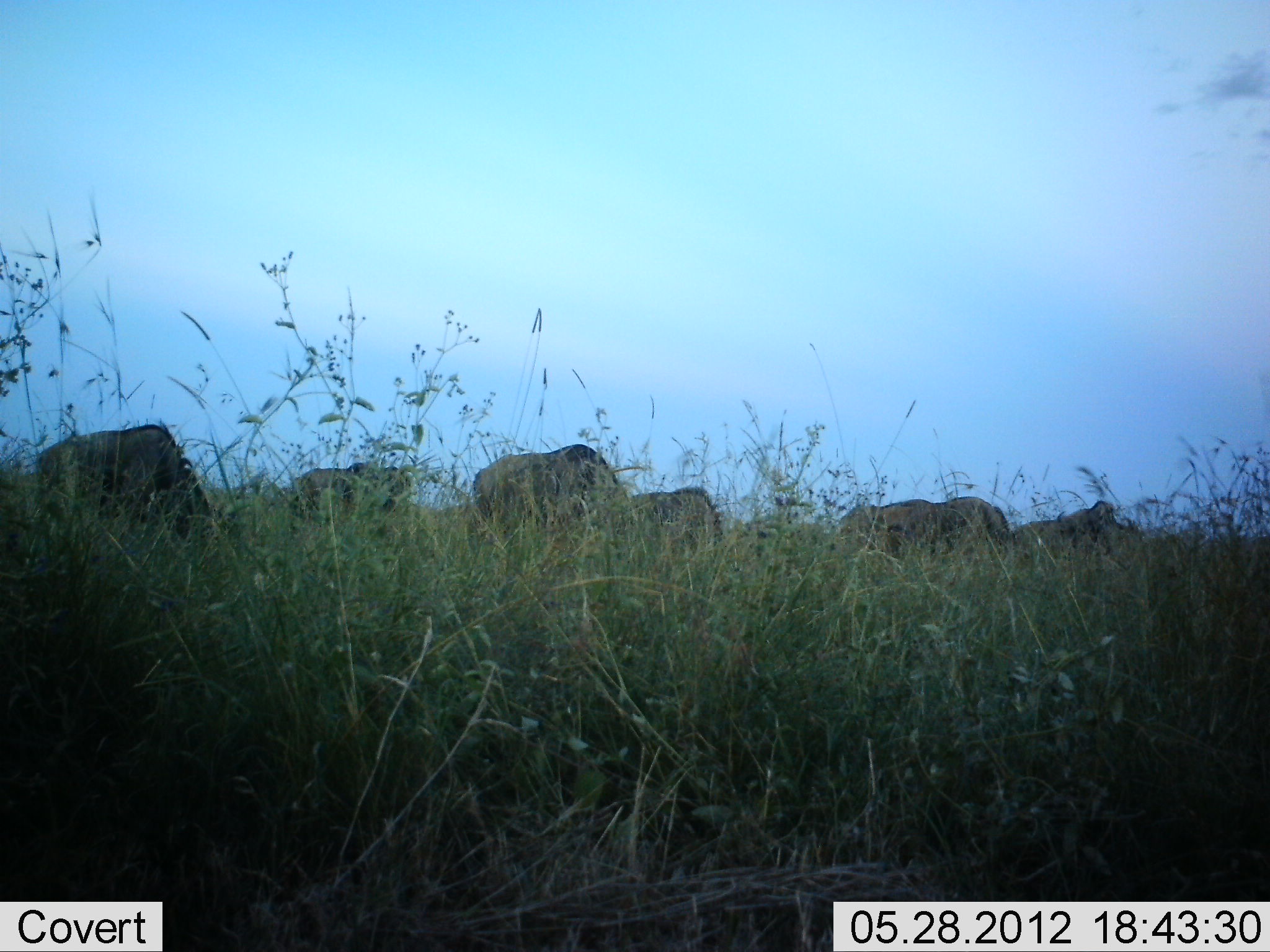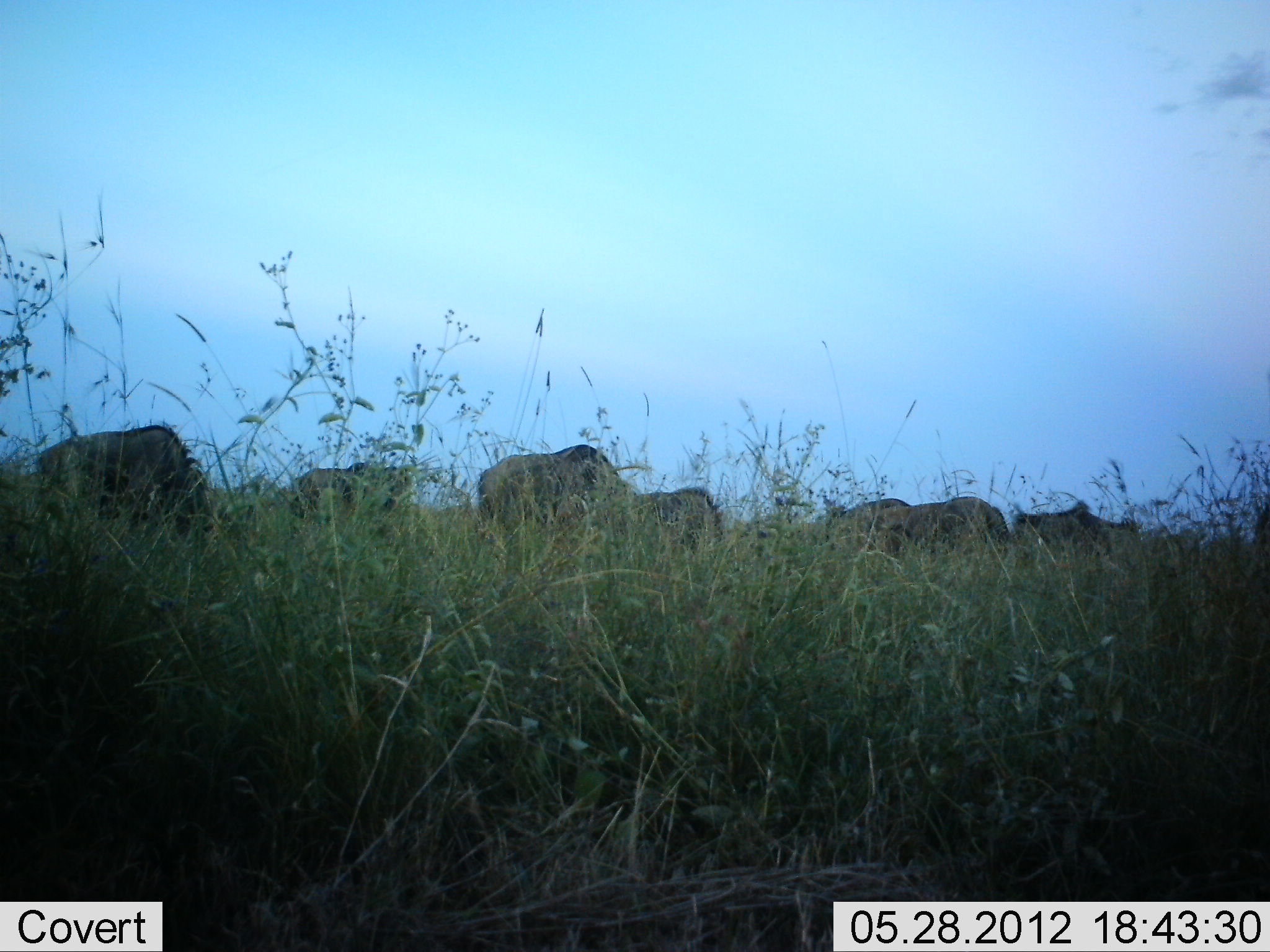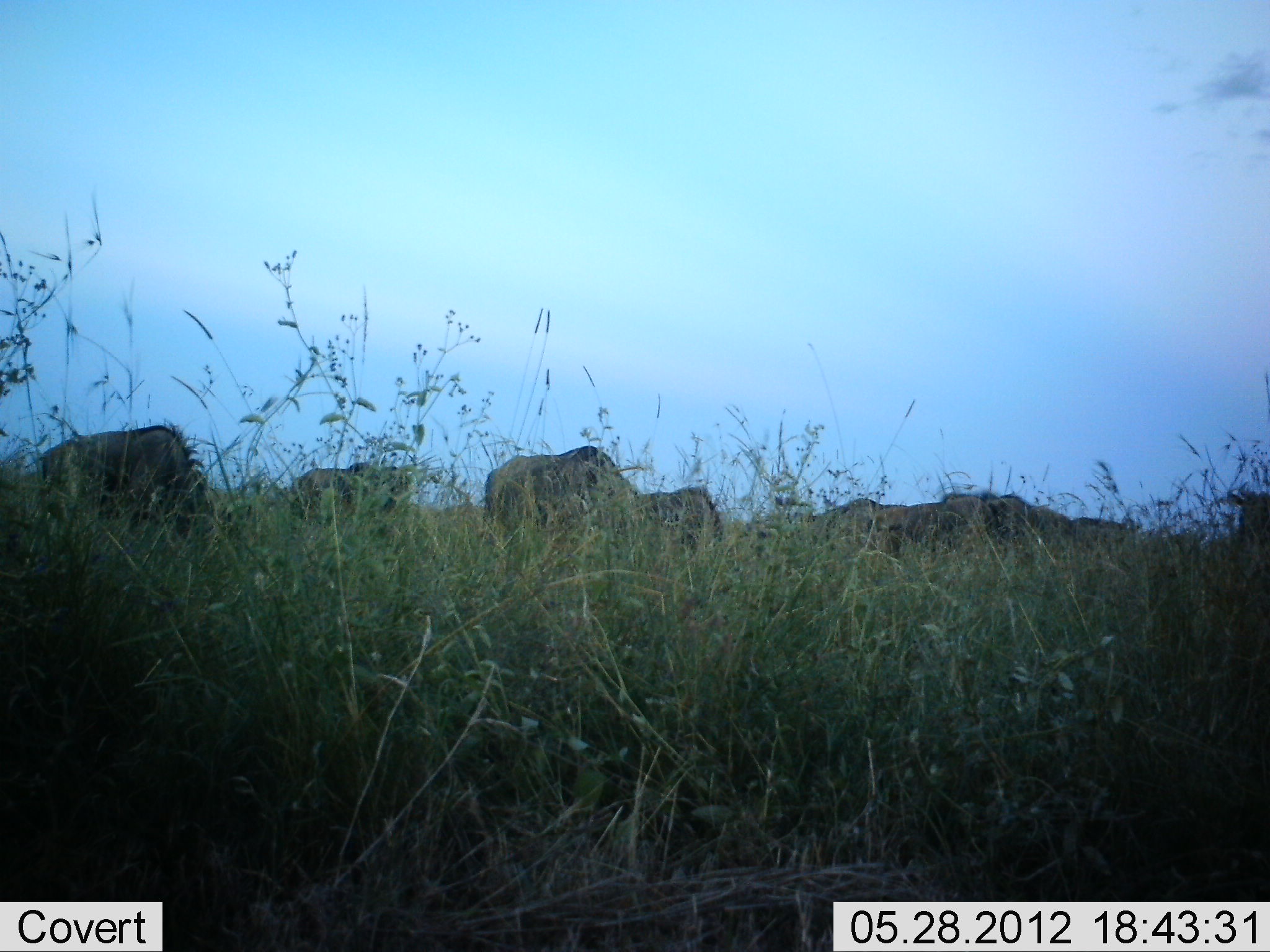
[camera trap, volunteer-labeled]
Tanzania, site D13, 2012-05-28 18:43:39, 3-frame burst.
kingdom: Animalia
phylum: Chordata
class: Mammalia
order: Artiodactyla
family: Bovidae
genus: Connochaetes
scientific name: Connochaetes taurinus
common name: blue wildebeest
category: wildebeest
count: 7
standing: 10%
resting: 0%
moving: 0%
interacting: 0%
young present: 10%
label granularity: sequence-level